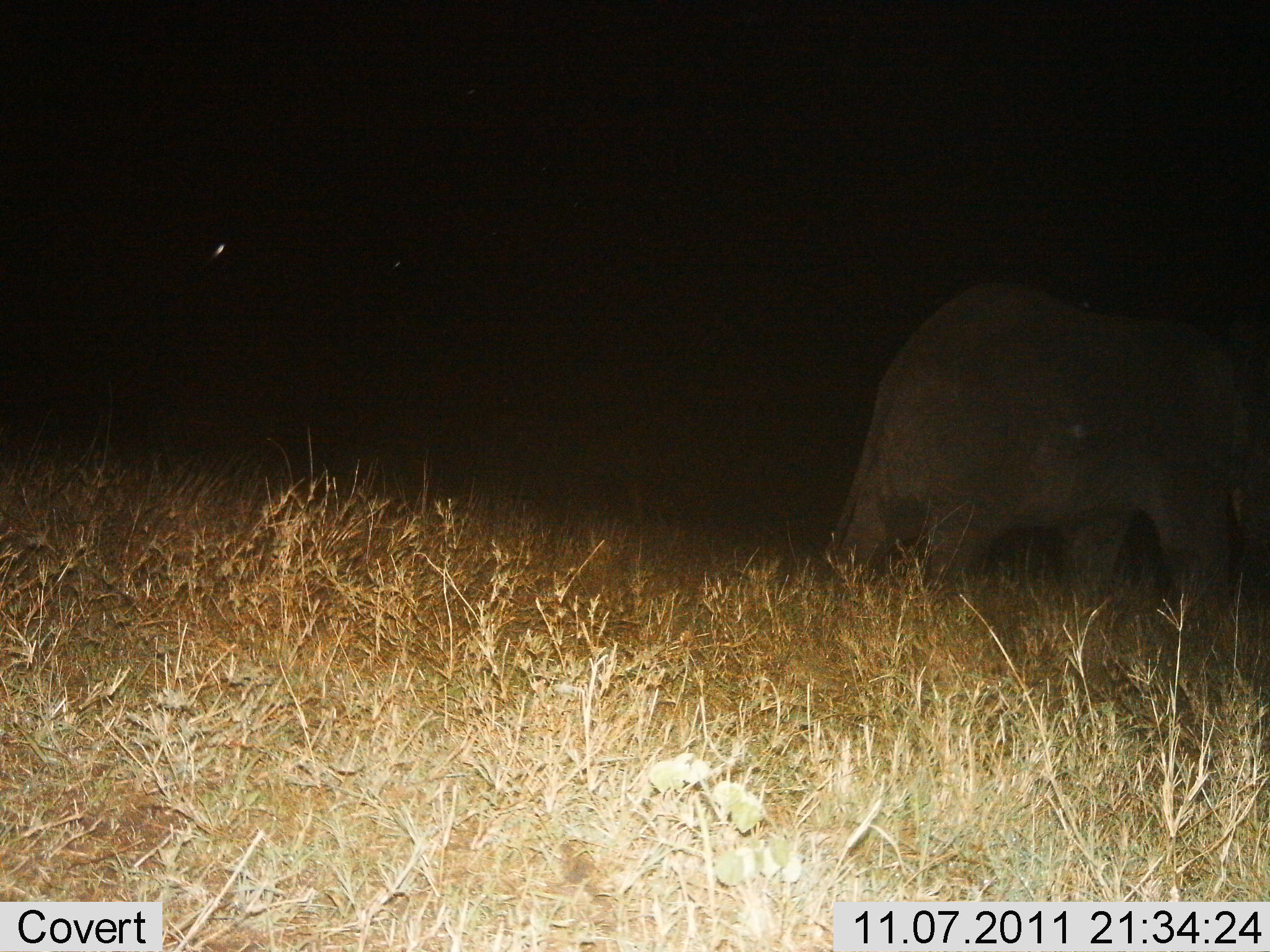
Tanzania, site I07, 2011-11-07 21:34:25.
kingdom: Animalia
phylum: Chordata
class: Mammalia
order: Proboscidea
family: Elephantidae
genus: Loxodonta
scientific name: Loxodonta africana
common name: african bush elephant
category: elephant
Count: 1.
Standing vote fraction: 19%.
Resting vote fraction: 0%.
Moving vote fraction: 88%.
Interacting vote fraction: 0%.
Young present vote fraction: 6%.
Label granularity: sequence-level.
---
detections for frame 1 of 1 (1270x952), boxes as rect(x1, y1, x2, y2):
animal: rect(815, 278, 1270, 647)